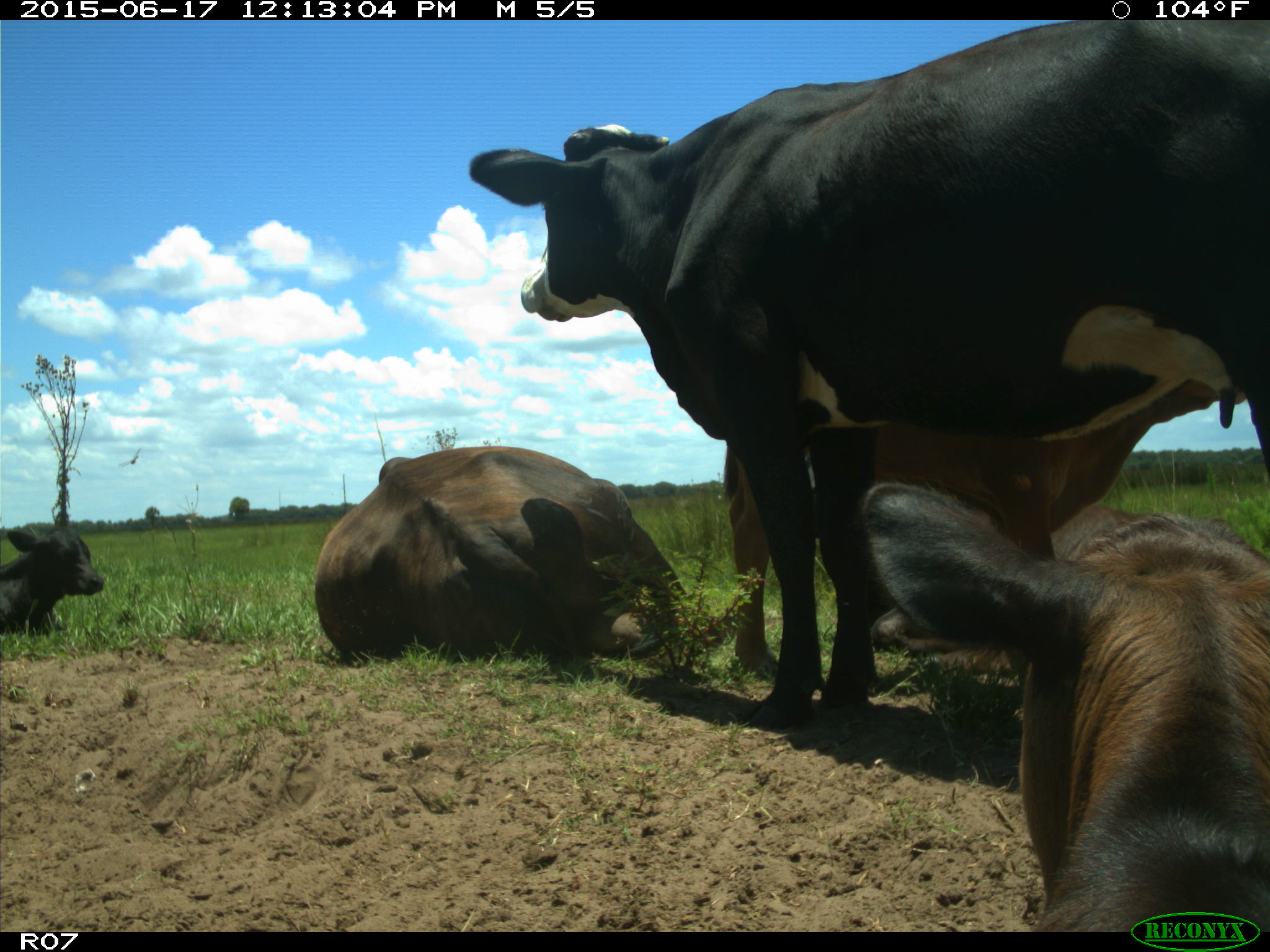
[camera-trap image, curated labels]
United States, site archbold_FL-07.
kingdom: Animalia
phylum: Chordata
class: Mammalia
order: Artiodactyla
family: Bovidae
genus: Bos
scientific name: Bos taurus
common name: domestic cow